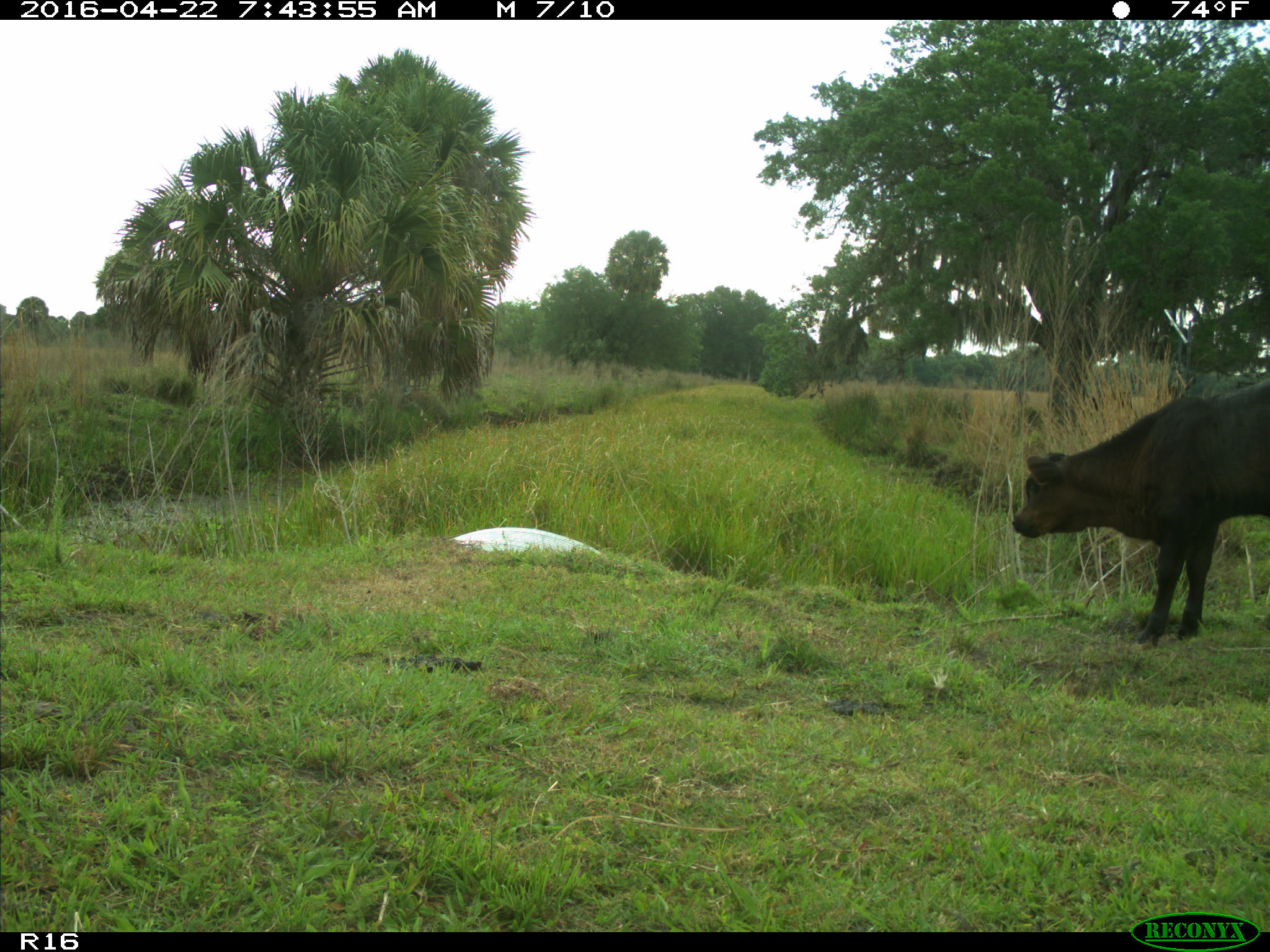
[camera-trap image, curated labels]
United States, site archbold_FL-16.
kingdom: Animalia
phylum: Chordata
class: Mammalia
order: Artiodactyla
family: Bovidae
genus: Bos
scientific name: Bos taurus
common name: domestic cow